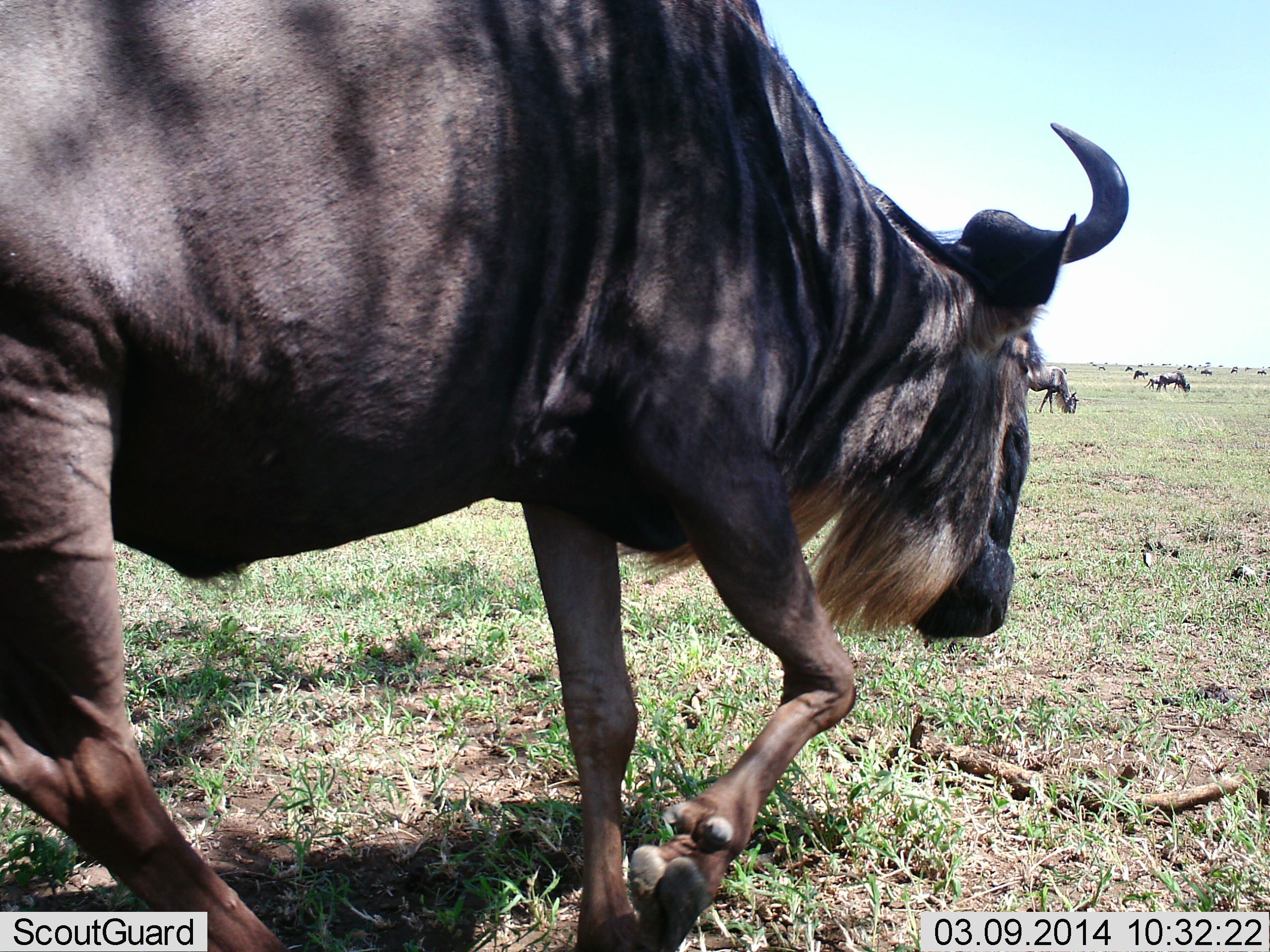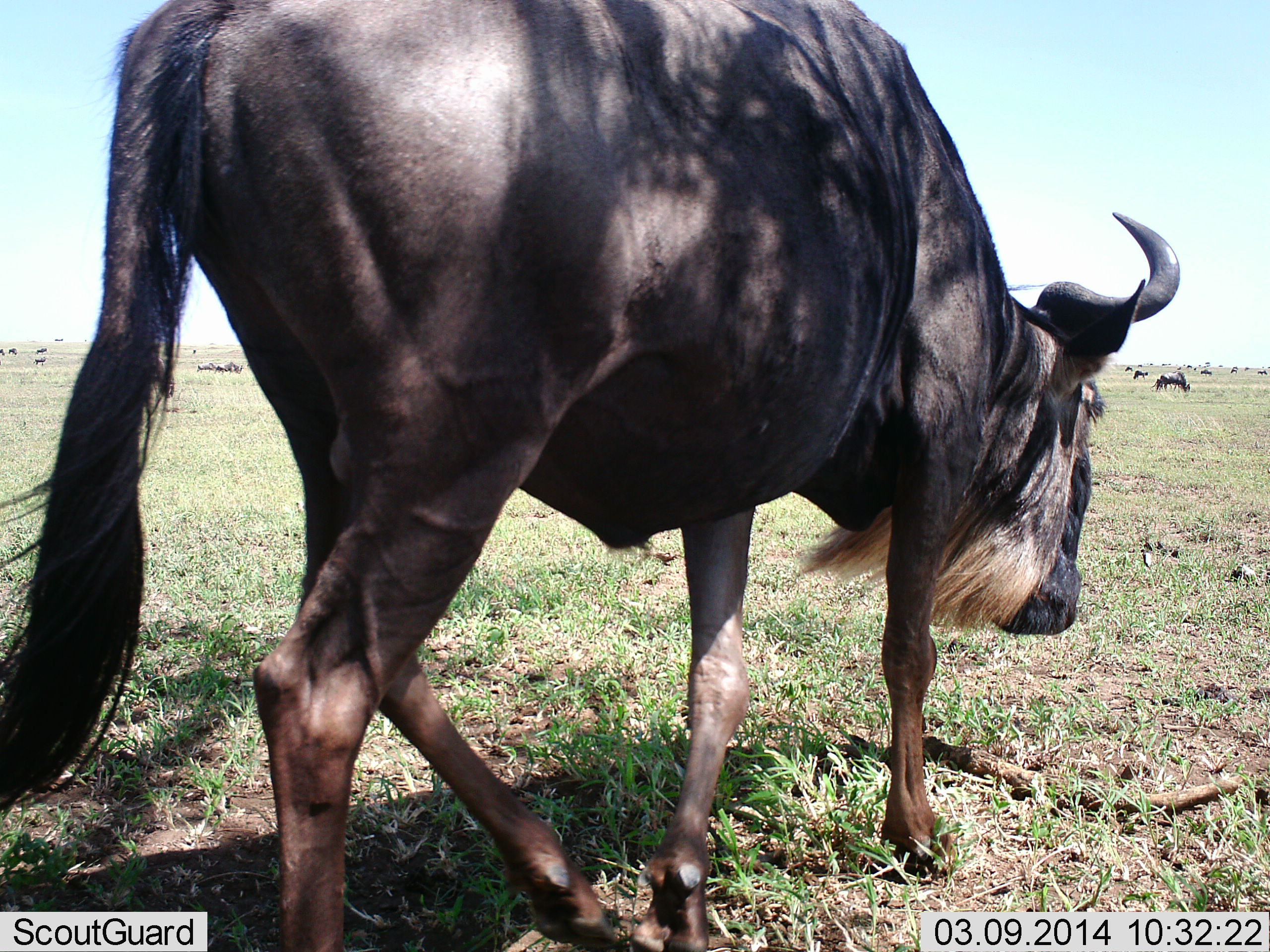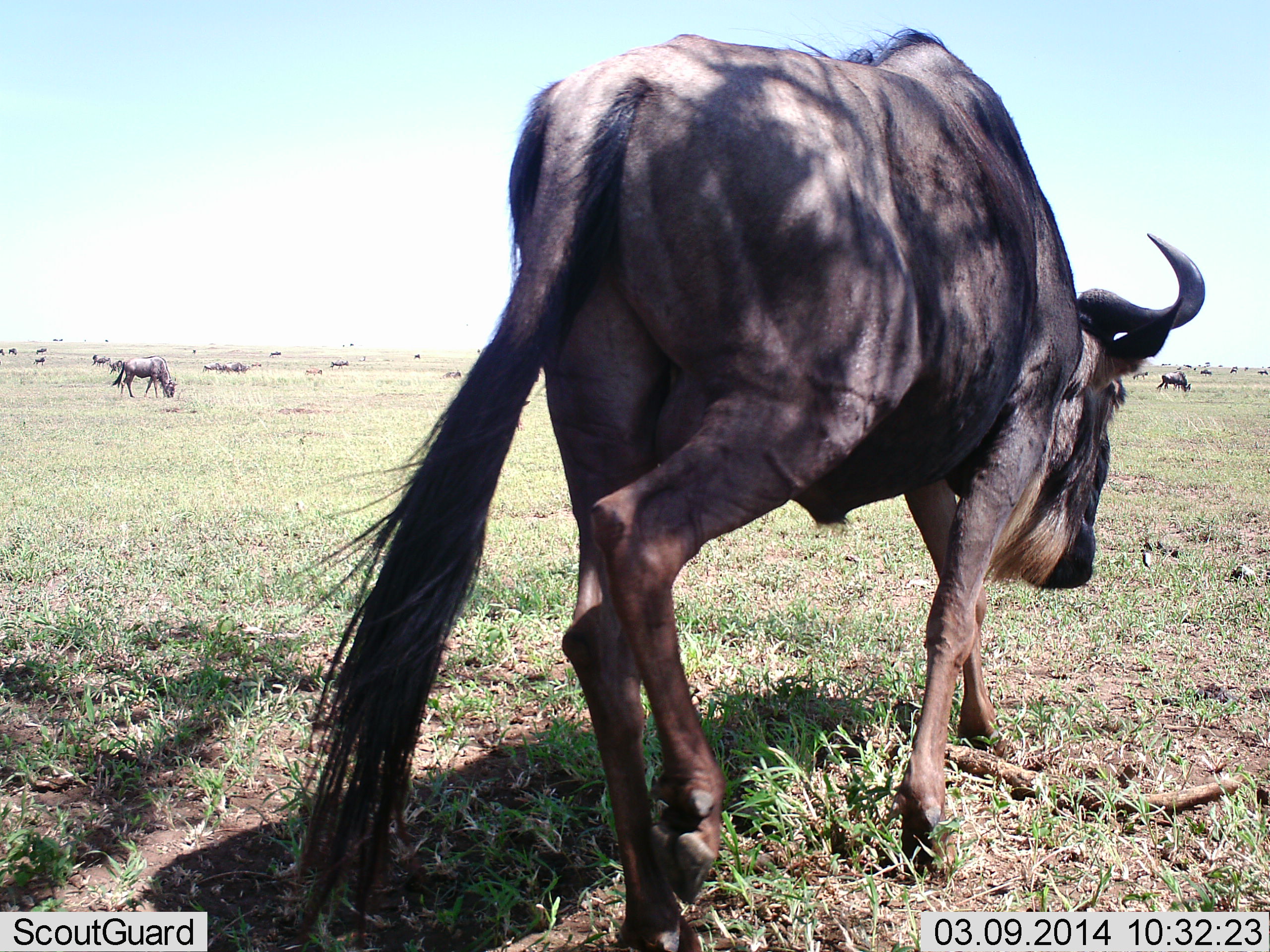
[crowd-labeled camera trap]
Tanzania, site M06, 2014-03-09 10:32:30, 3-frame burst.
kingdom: Animalia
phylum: Chordata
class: Mammalia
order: Artiodactyla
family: Bovidae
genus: Connochaetes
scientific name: Connochaetes taurinus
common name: blue wildebeest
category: wildebeest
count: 11-50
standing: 50%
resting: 0%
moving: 90%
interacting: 0%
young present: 0%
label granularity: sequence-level